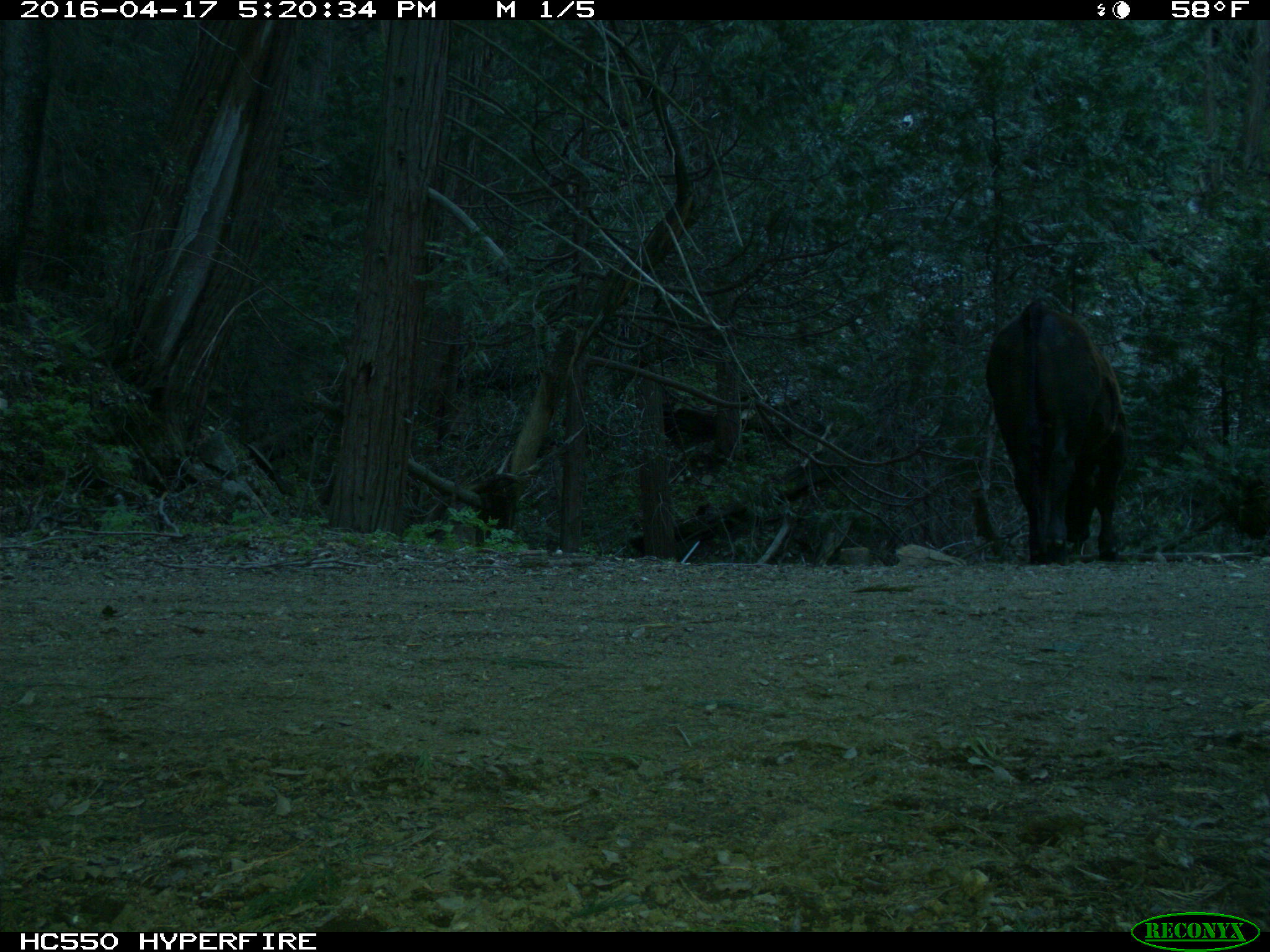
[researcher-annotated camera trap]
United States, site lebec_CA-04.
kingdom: Animalia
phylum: Chordata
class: Mammalia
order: Artiodactyla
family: Bovidae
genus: Bos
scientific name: Bos taurus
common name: domestic cow